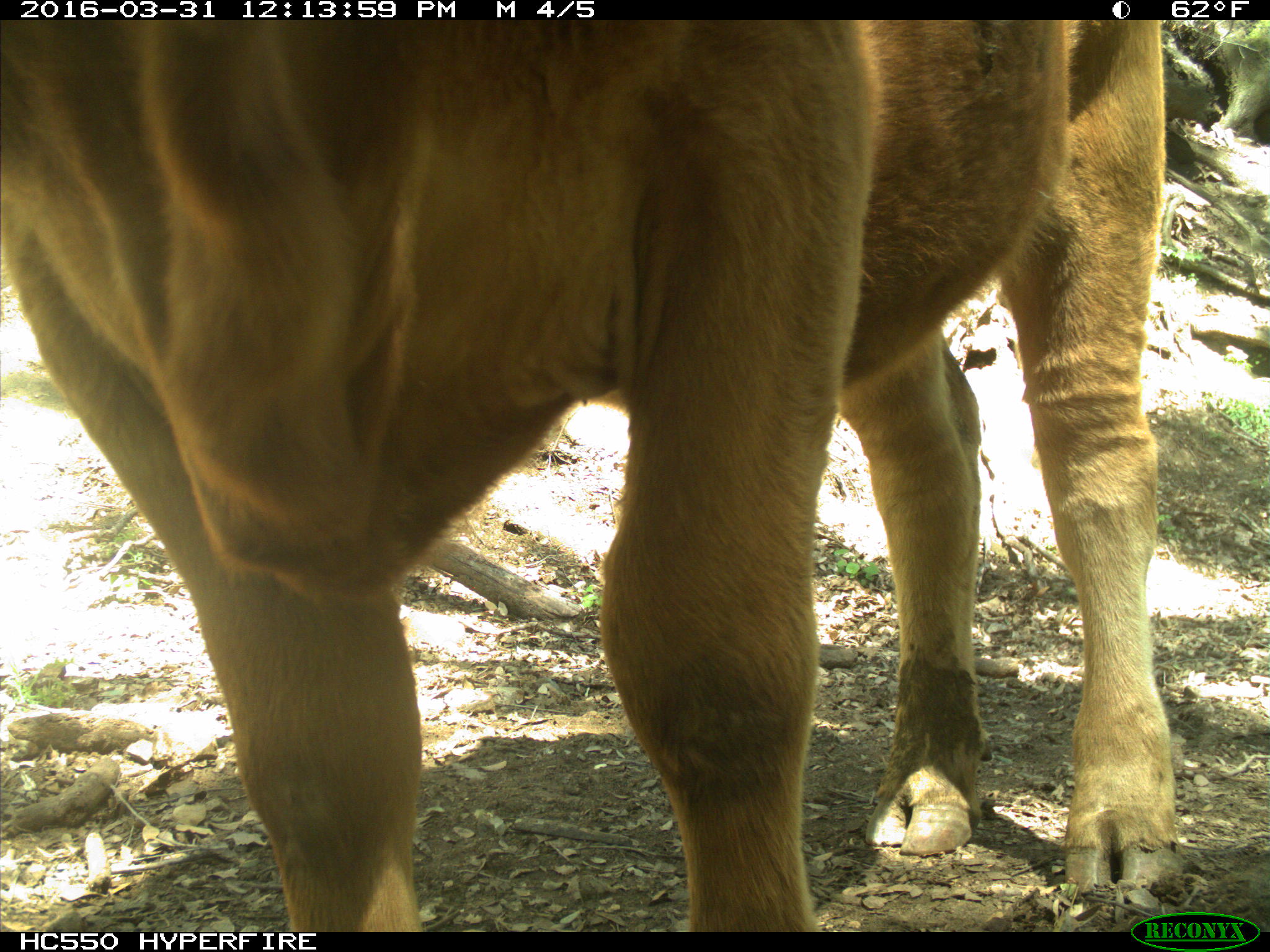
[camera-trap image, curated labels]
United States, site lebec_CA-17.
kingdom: Animalia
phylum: Chordata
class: Mammalia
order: Artiodactyla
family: Bovidae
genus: Bos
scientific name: Bos taurus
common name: domestic cow